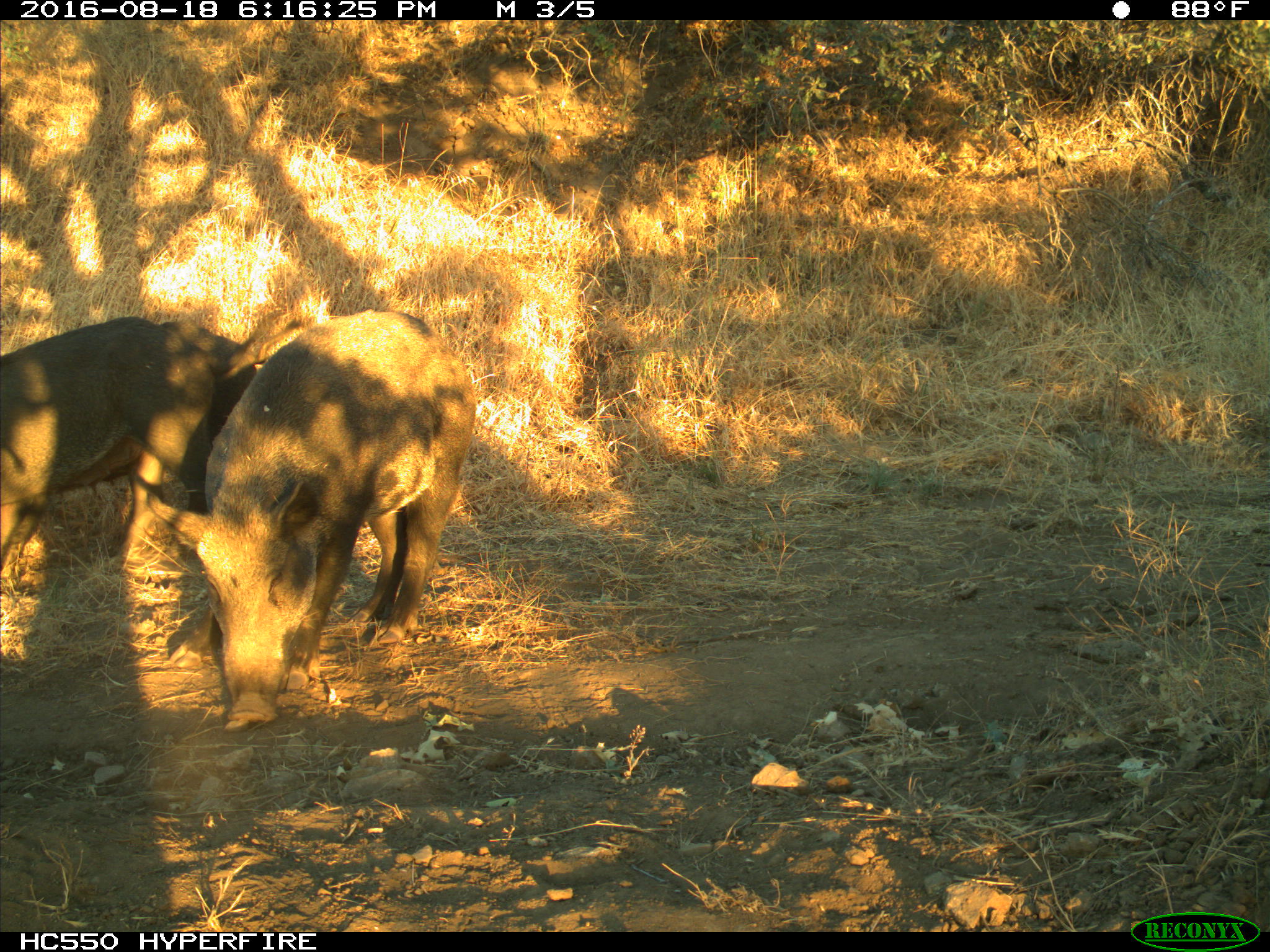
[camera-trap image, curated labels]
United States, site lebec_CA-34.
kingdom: Animalia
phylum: Chordata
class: Mammalia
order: Artiodactyla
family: Suidae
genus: Sus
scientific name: Sus scrofa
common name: wild boar